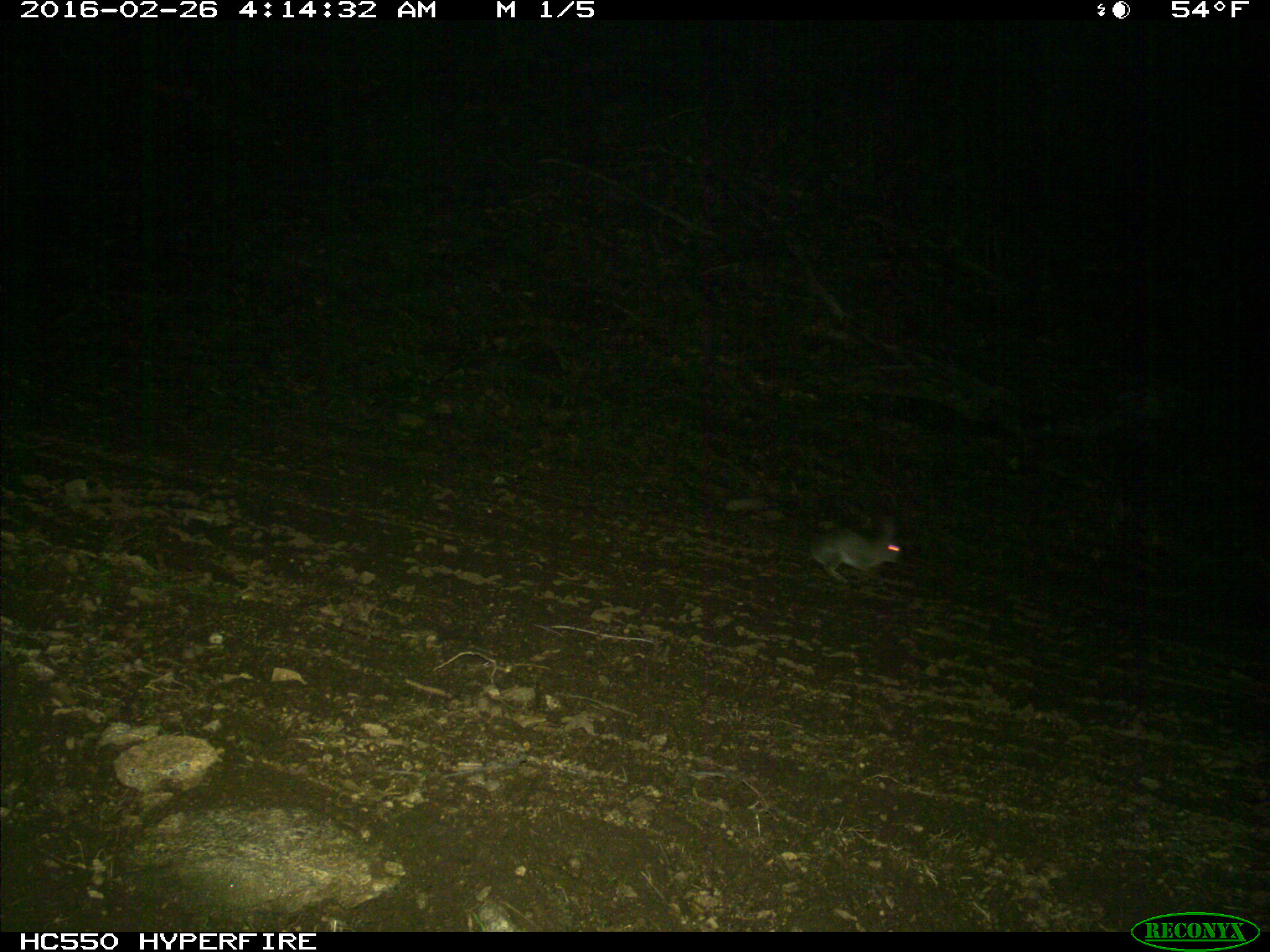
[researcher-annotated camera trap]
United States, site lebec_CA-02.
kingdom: Animalia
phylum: Chordata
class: Mammalia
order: Lagomorpha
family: Leporidae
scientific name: Leporidae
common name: rabbits and hares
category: unidentified rabbit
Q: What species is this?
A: Unidentified rabbit (rabbits and hares) (Leporidae).